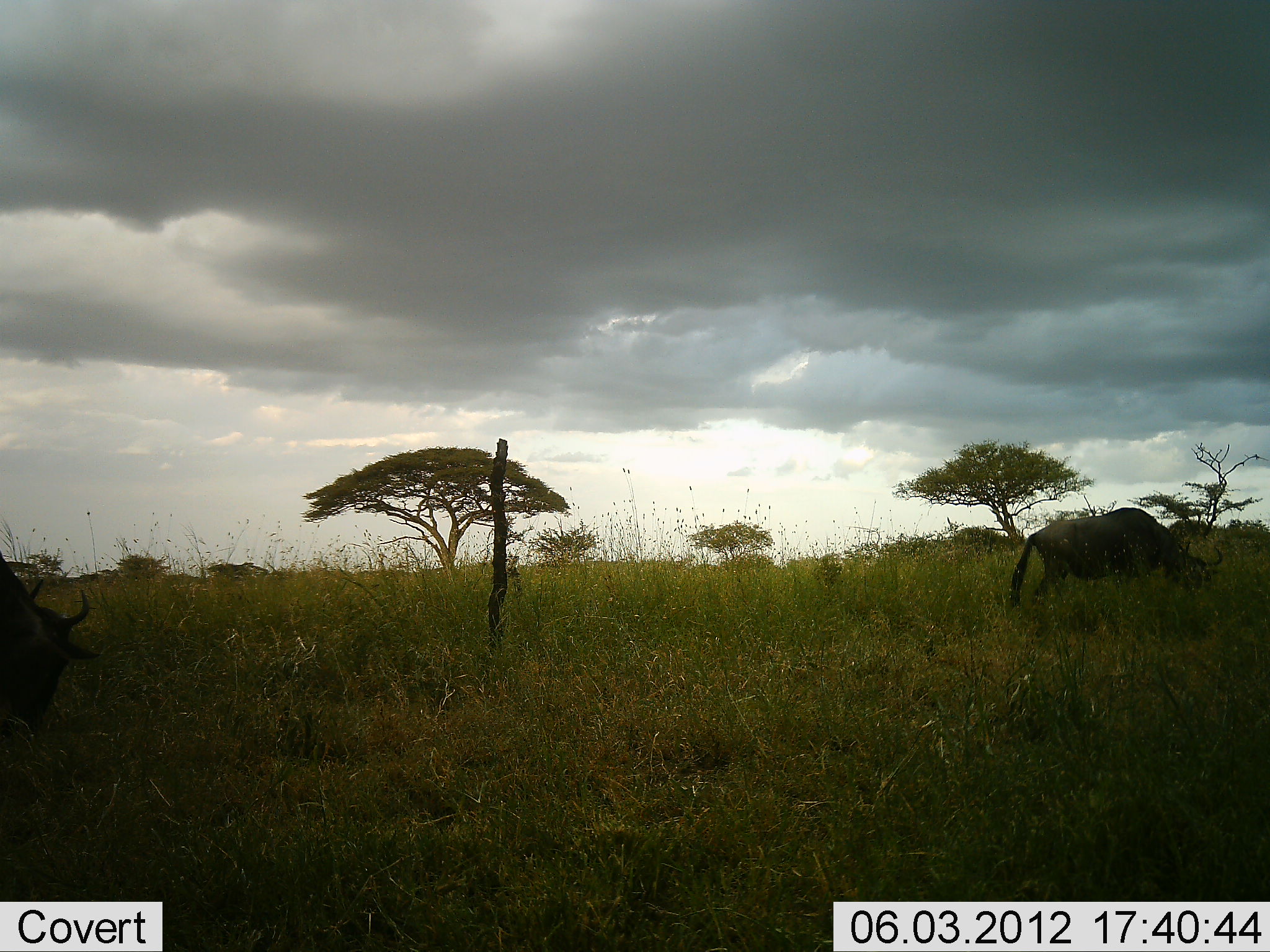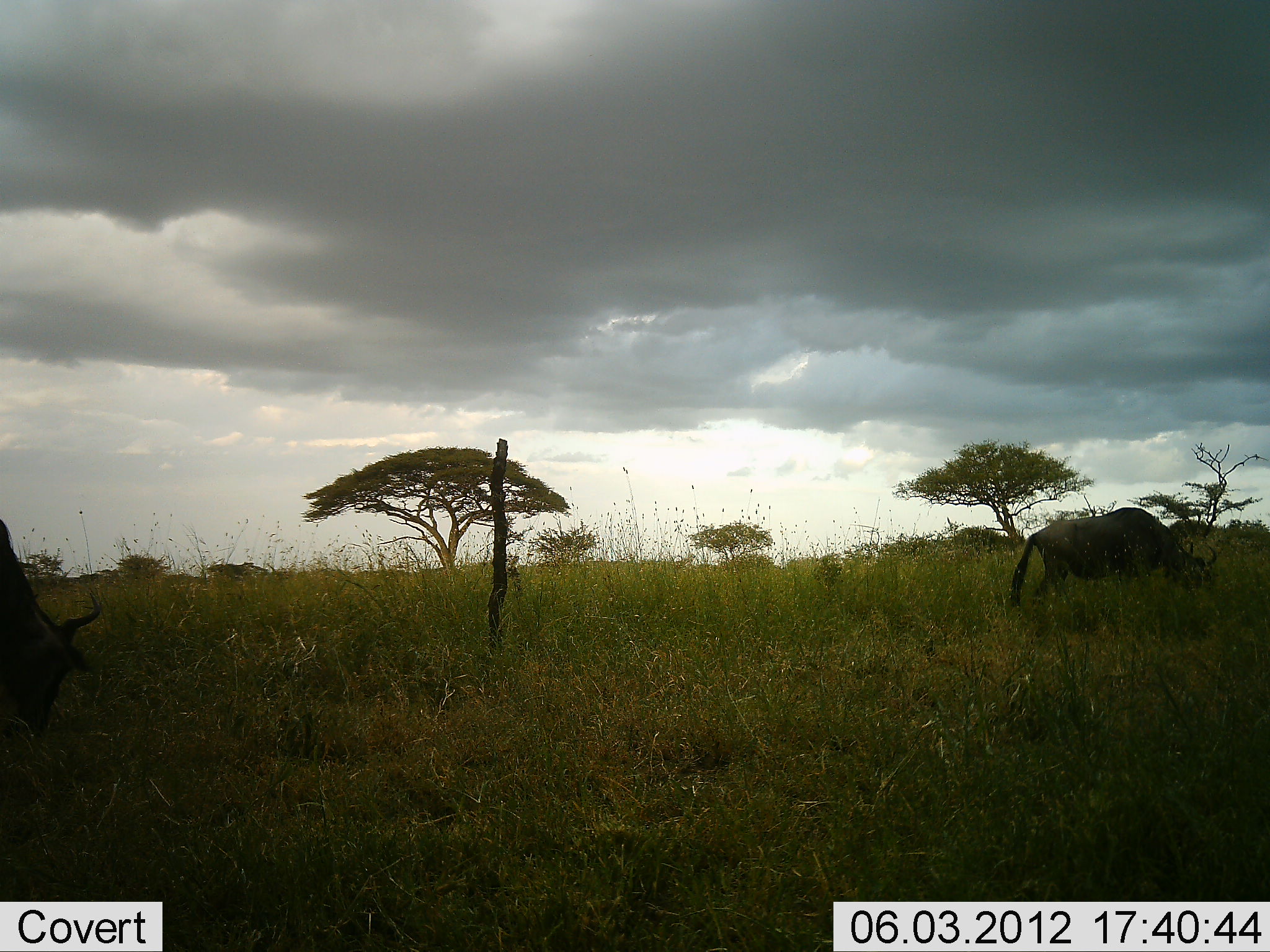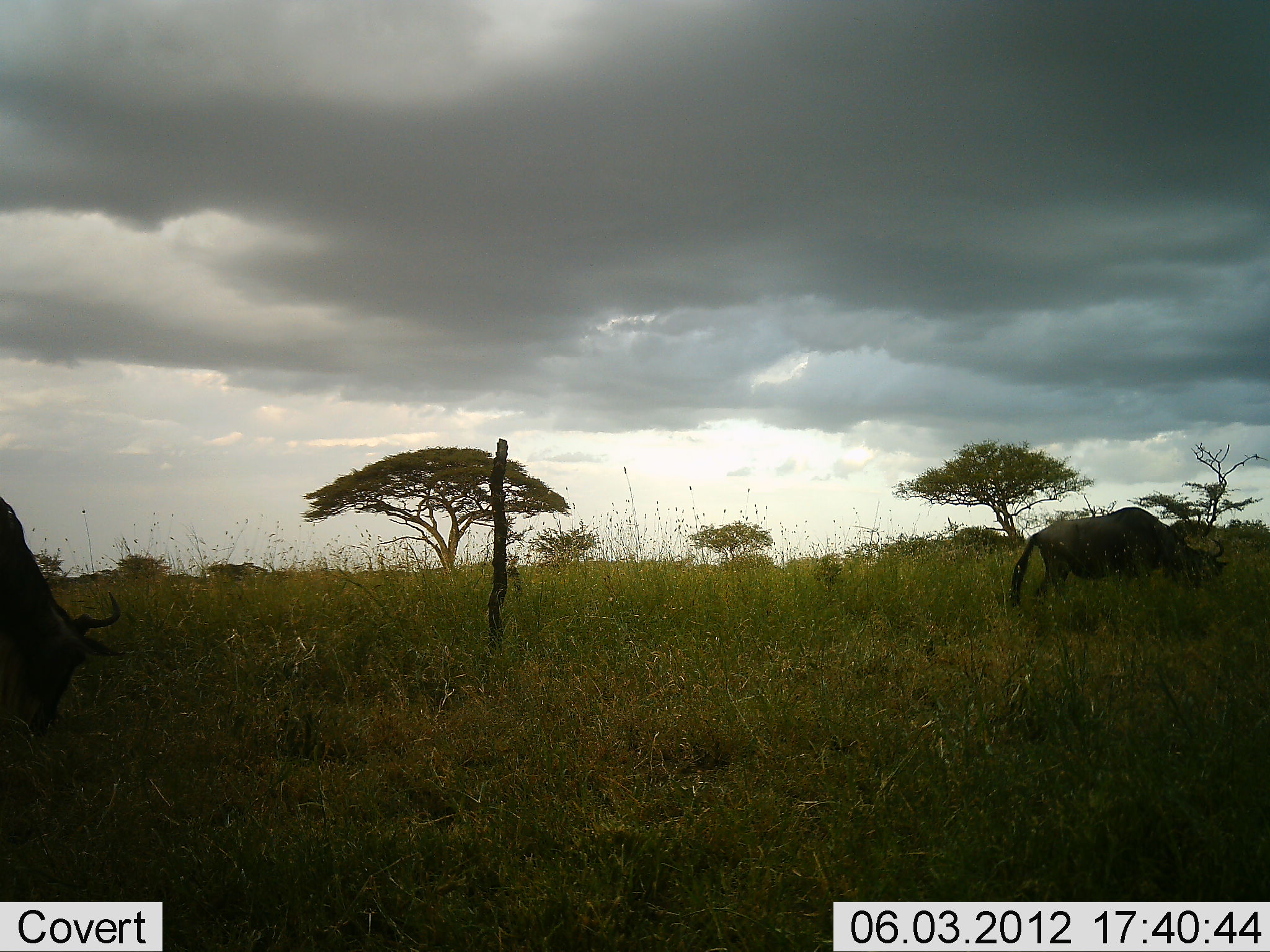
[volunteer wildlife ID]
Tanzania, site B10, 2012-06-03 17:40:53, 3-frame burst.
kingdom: Animalia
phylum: Chordata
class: Mammalia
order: Artiodactyla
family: Bovidae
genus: Connochaetes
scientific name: Connochaetes taurinus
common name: blue wildebeest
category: wildebeest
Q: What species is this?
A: Wildebeest (blue wildebeest) (Connochaetes taurinus).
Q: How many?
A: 2.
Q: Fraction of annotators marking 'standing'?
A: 36%.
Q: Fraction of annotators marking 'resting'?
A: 0%.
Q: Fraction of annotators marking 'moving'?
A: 9%.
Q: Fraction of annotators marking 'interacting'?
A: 0%.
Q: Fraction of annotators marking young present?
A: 0%.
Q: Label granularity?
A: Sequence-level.